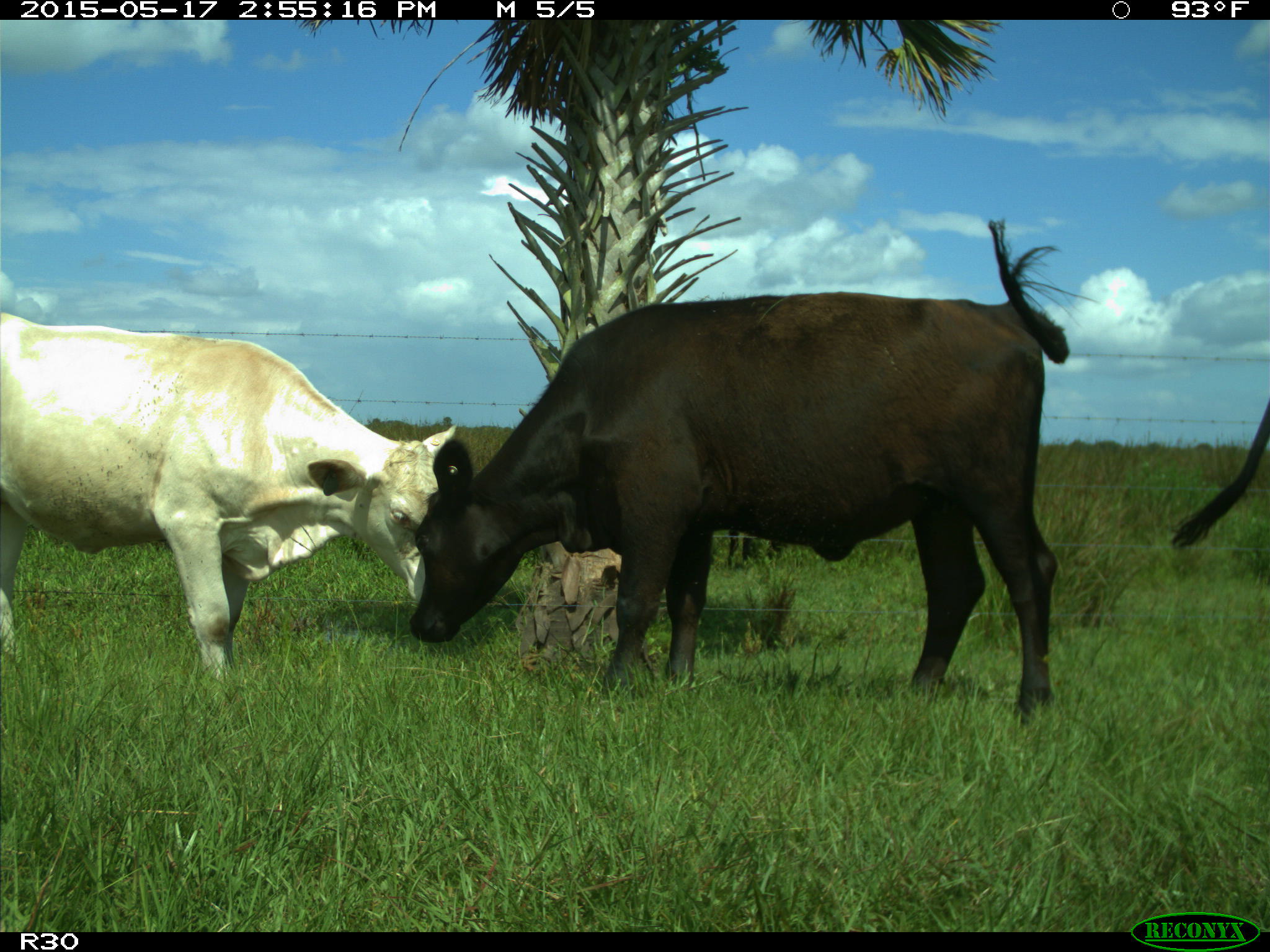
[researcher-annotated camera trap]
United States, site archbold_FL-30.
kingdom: Animalia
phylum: Chordata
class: Mammalia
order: Artiodactyla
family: Bovidae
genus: Bos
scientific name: Bos taurus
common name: domestic cow